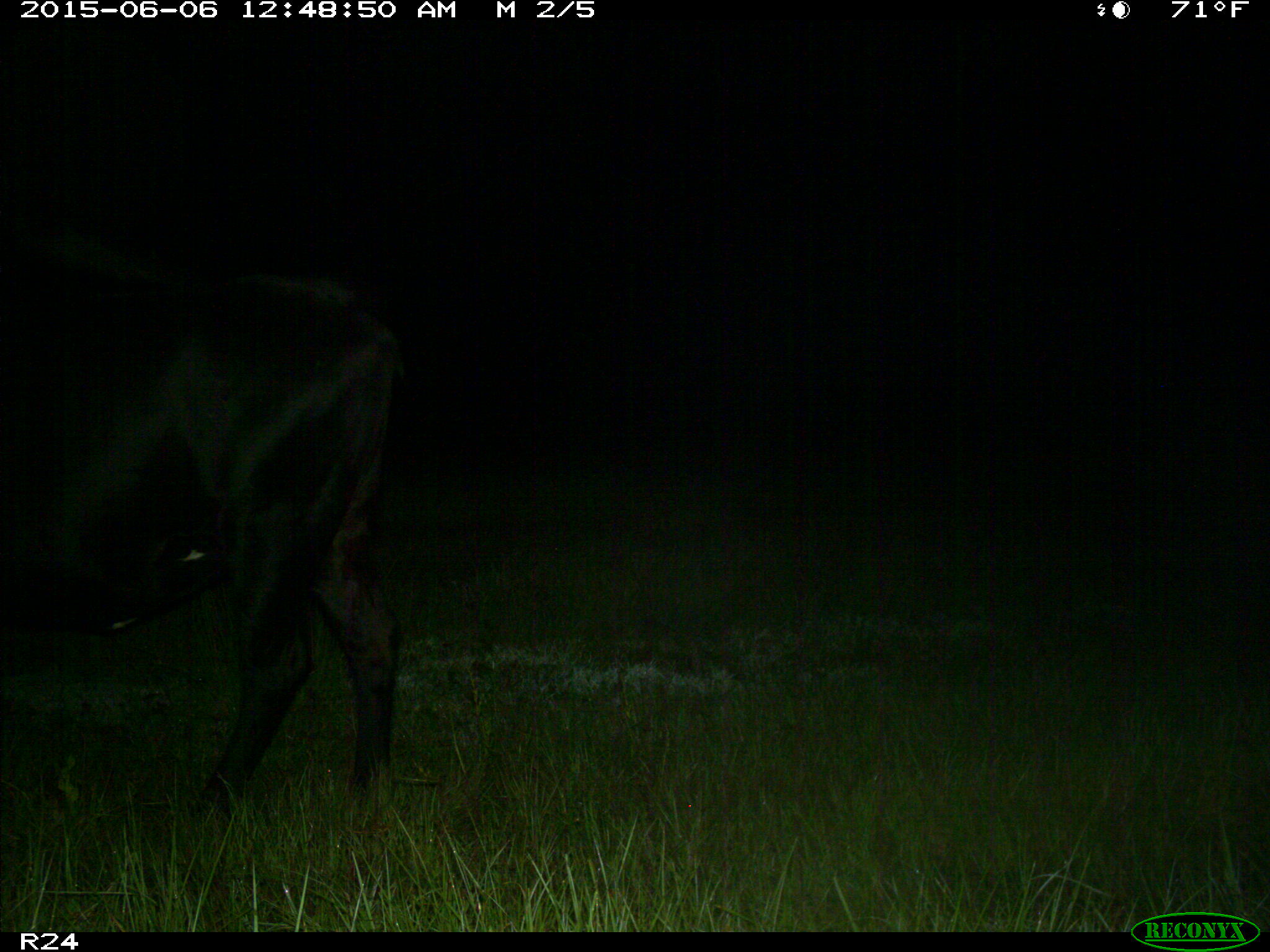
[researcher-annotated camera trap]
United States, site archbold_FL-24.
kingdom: Animalia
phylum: Chordata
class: Mammalia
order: Artiodactyla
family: Bovidae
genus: Bos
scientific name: Bos taurus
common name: domestic cow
Bos taurus (domestic cow).